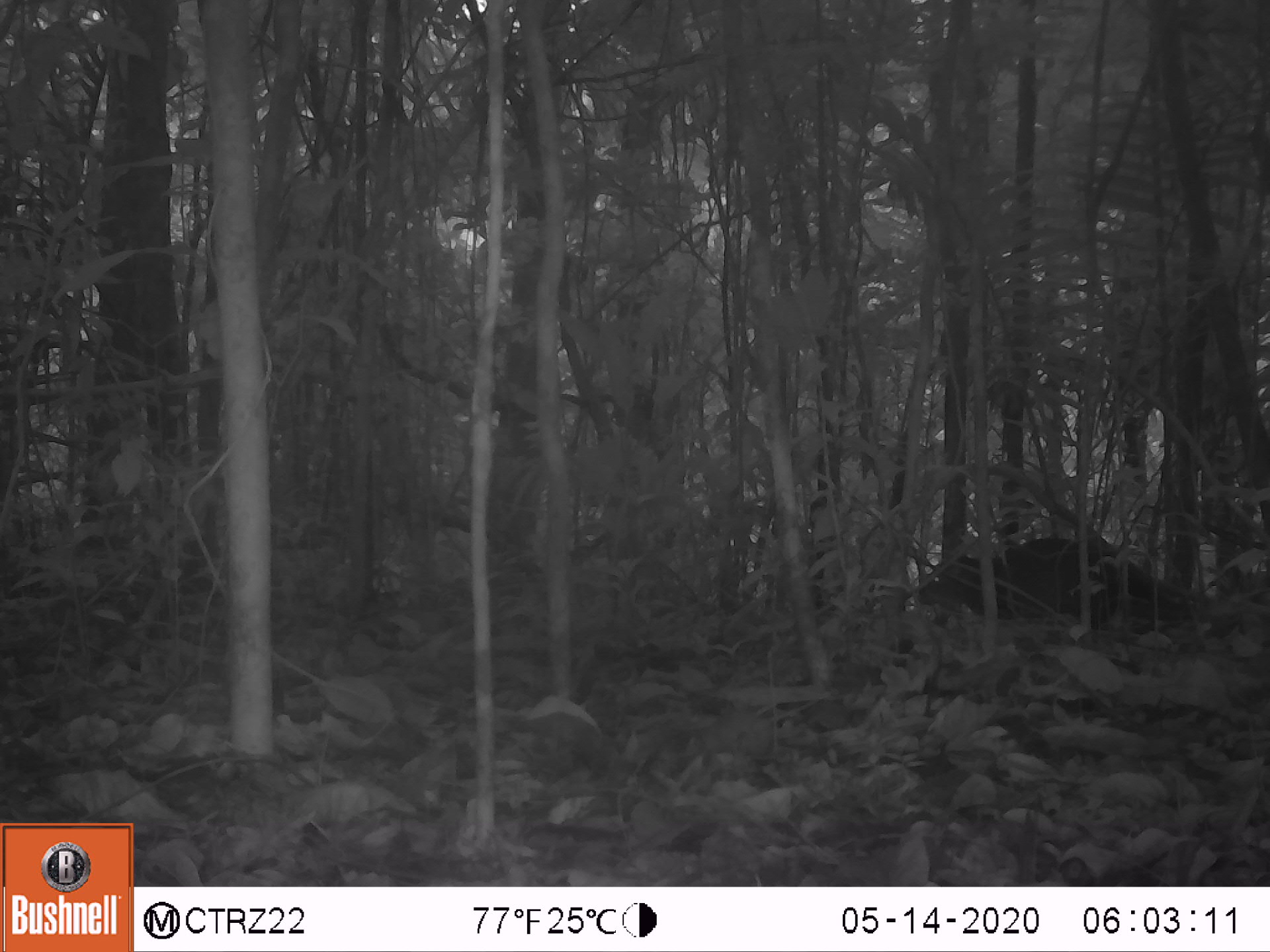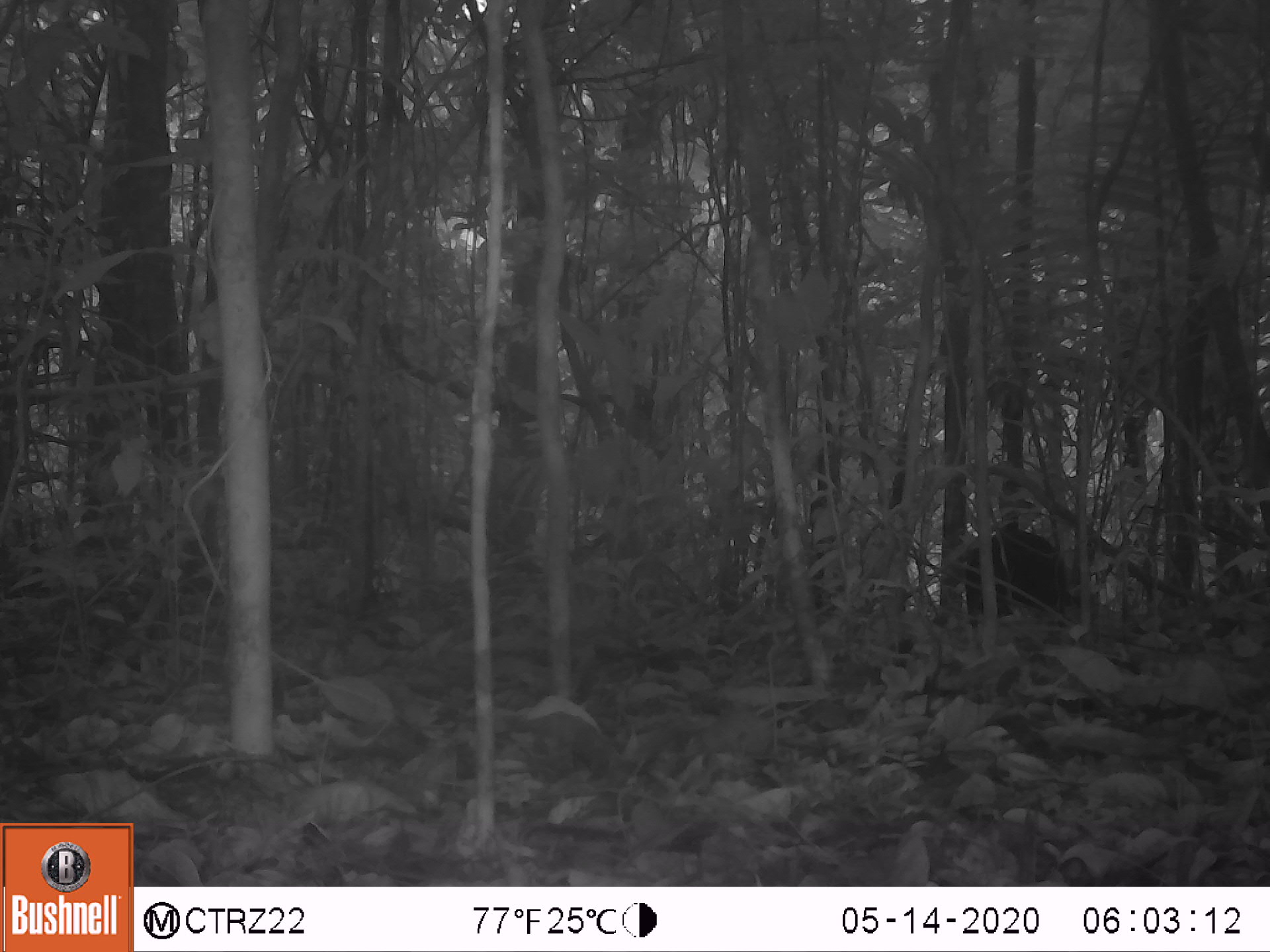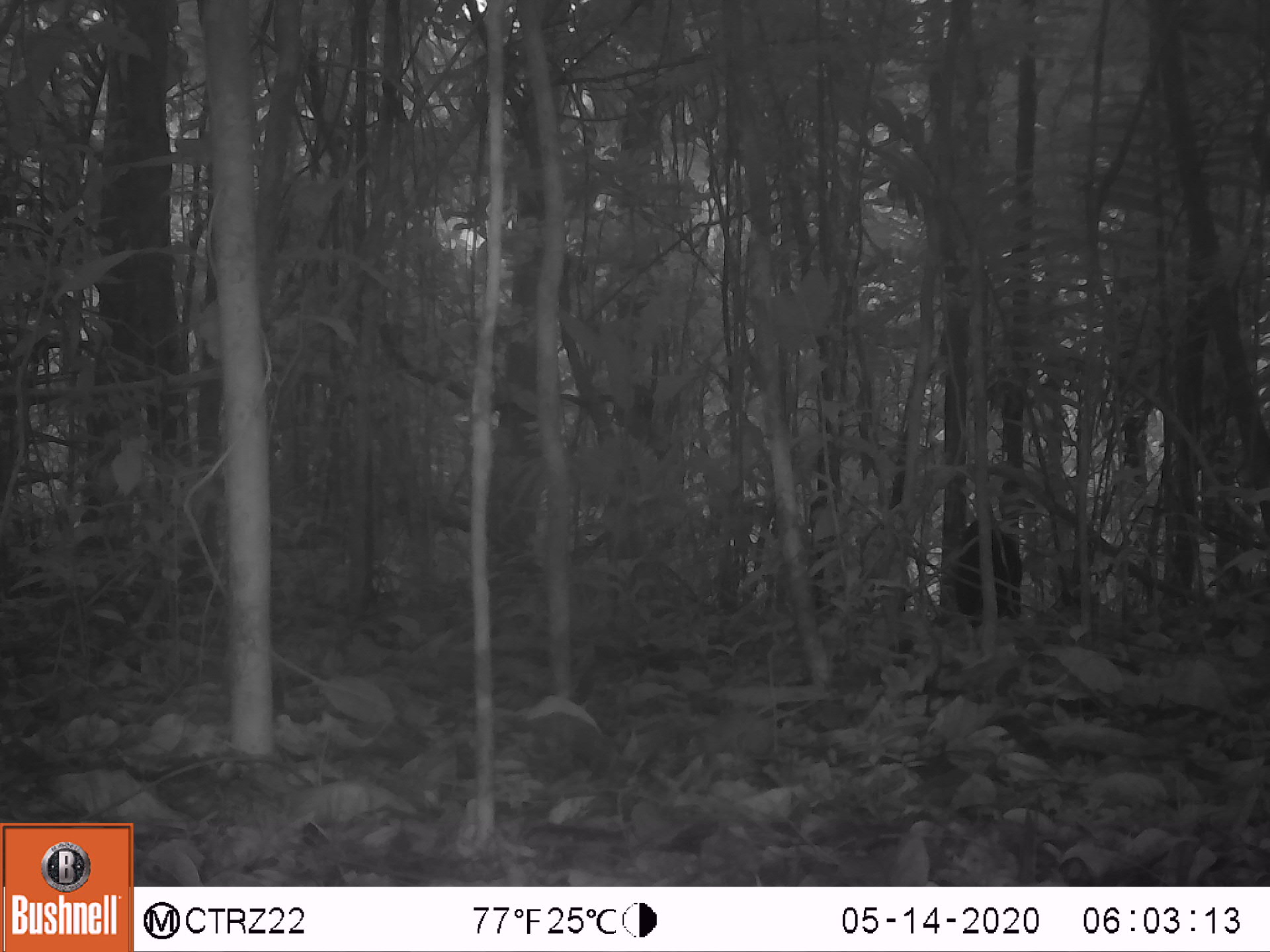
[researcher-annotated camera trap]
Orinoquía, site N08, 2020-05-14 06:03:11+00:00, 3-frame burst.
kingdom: Animalia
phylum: Chordata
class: Mammalia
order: Rodentia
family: Dasyproctidae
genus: Dasyprocta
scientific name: Dasyprocta fuliginosa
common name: black agouti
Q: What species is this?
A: Black agouti (Dasyprocta fuliginosa).